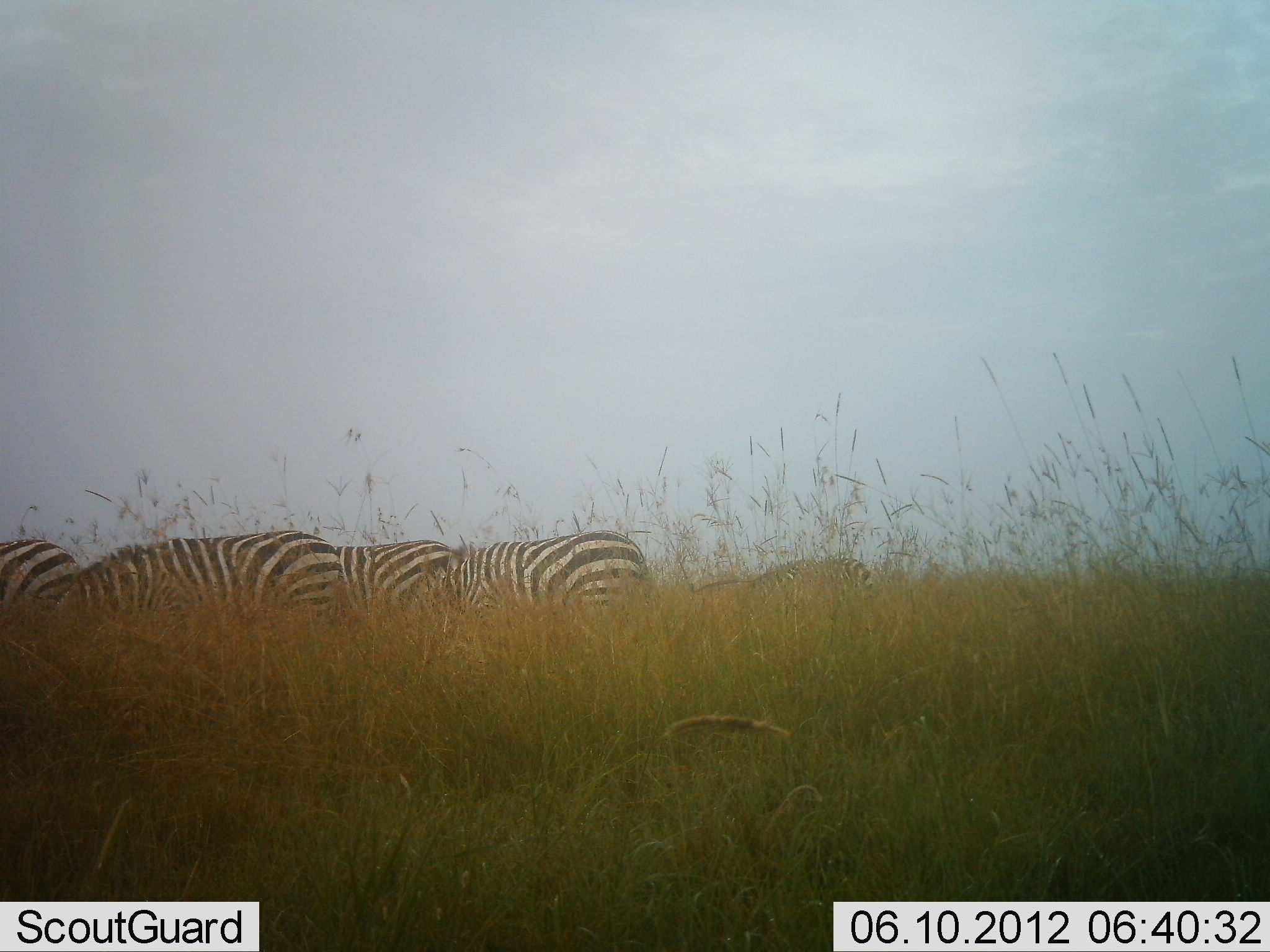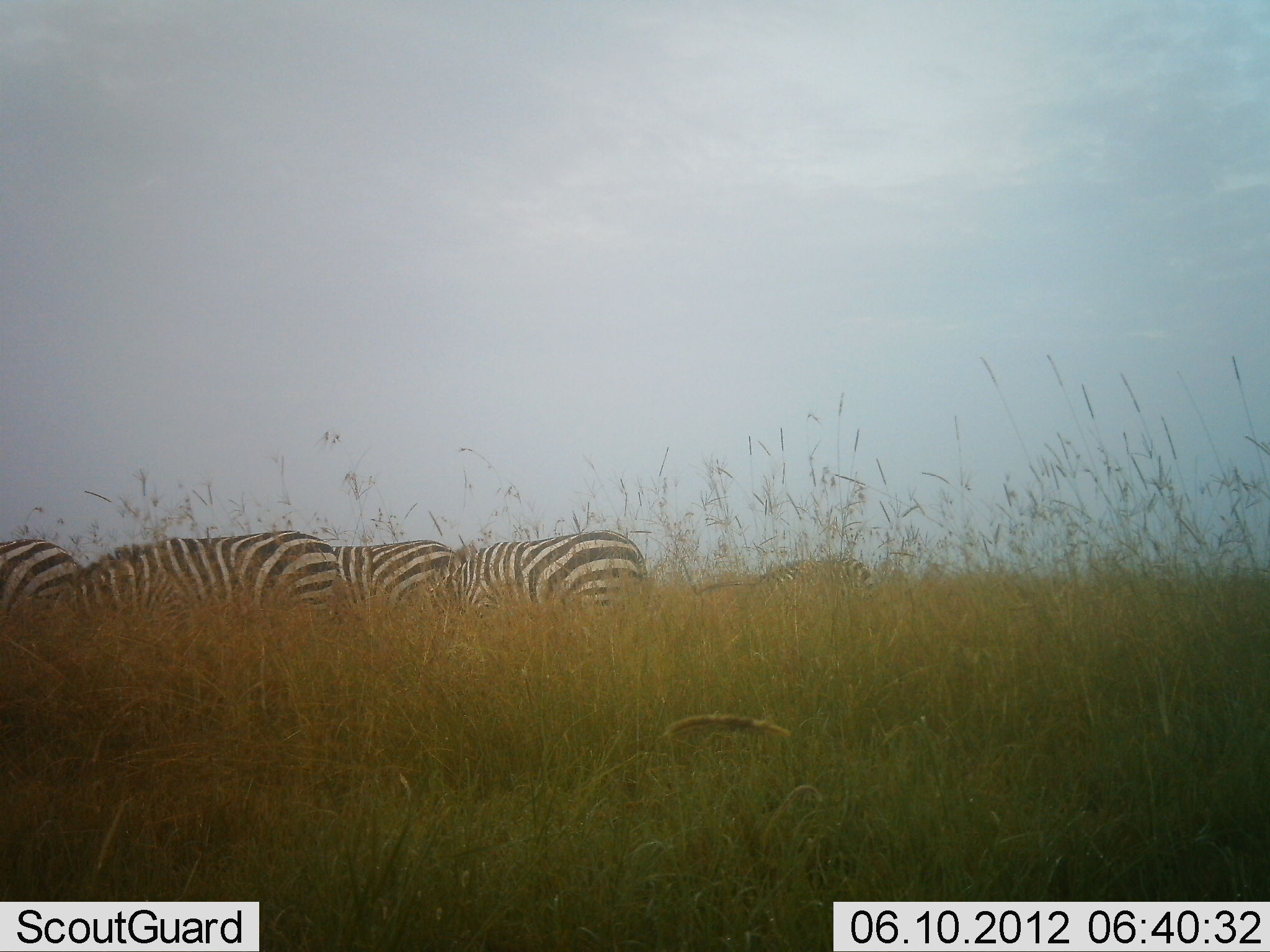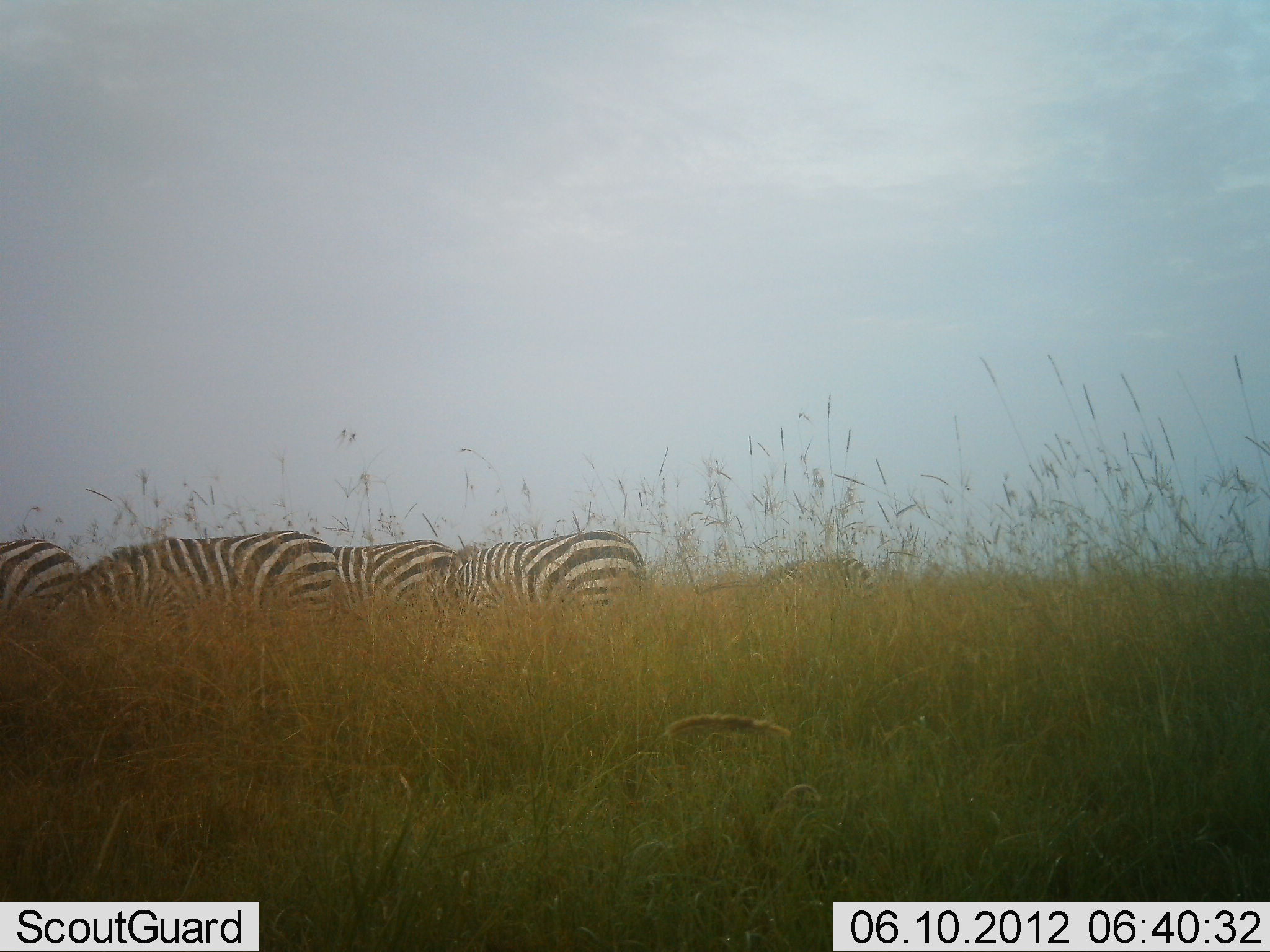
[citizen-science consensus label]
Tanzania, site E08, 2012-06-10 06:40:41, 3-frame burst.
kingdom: Animalia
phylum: Chordata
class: Mammalia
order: Perissodactyla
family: Equidae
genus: Equus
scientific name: Equus quagga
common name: plains zebra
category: zebra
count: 5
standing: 50%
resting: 0%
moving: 0%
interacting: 0%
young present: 0%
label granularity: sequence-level